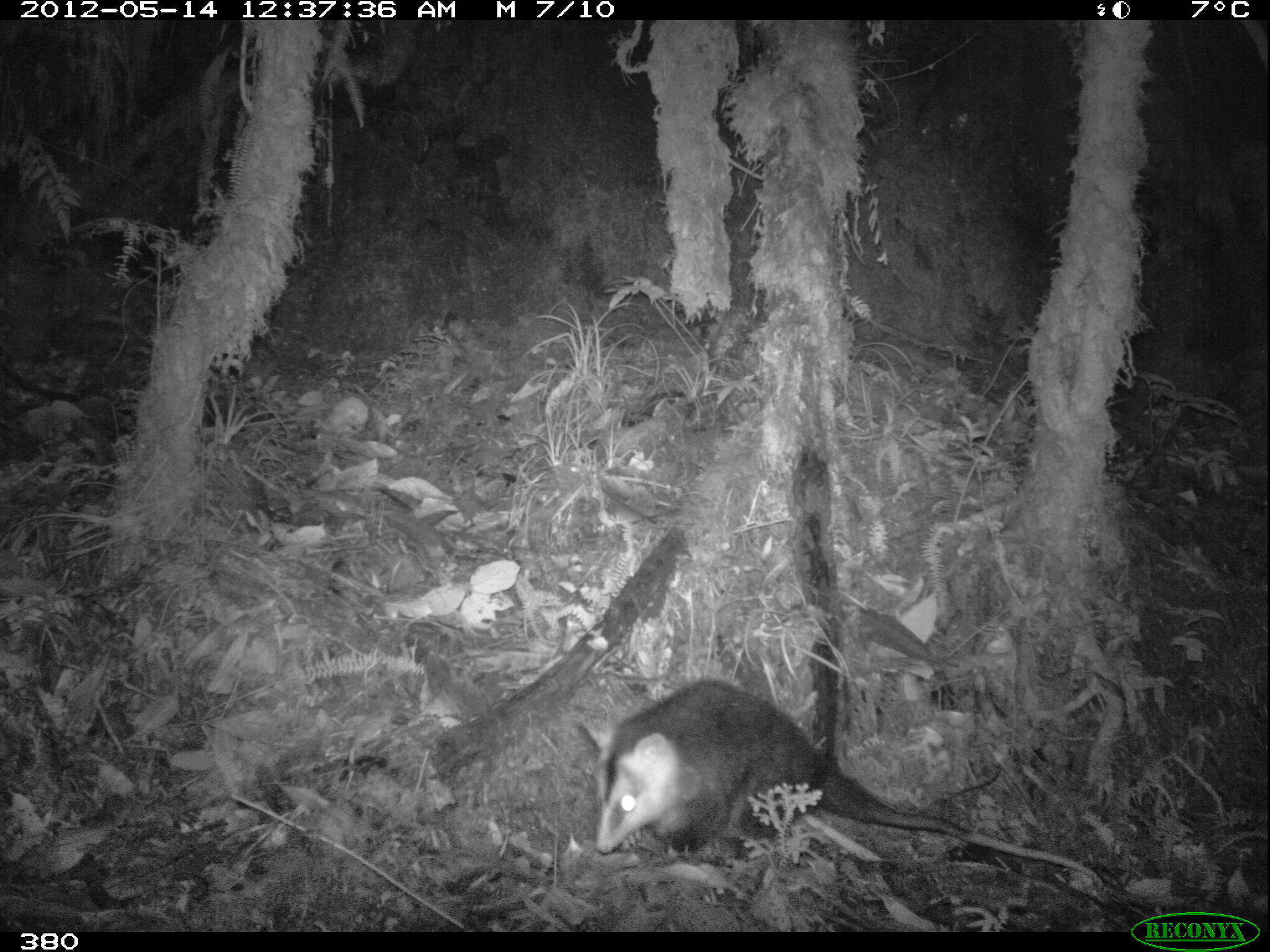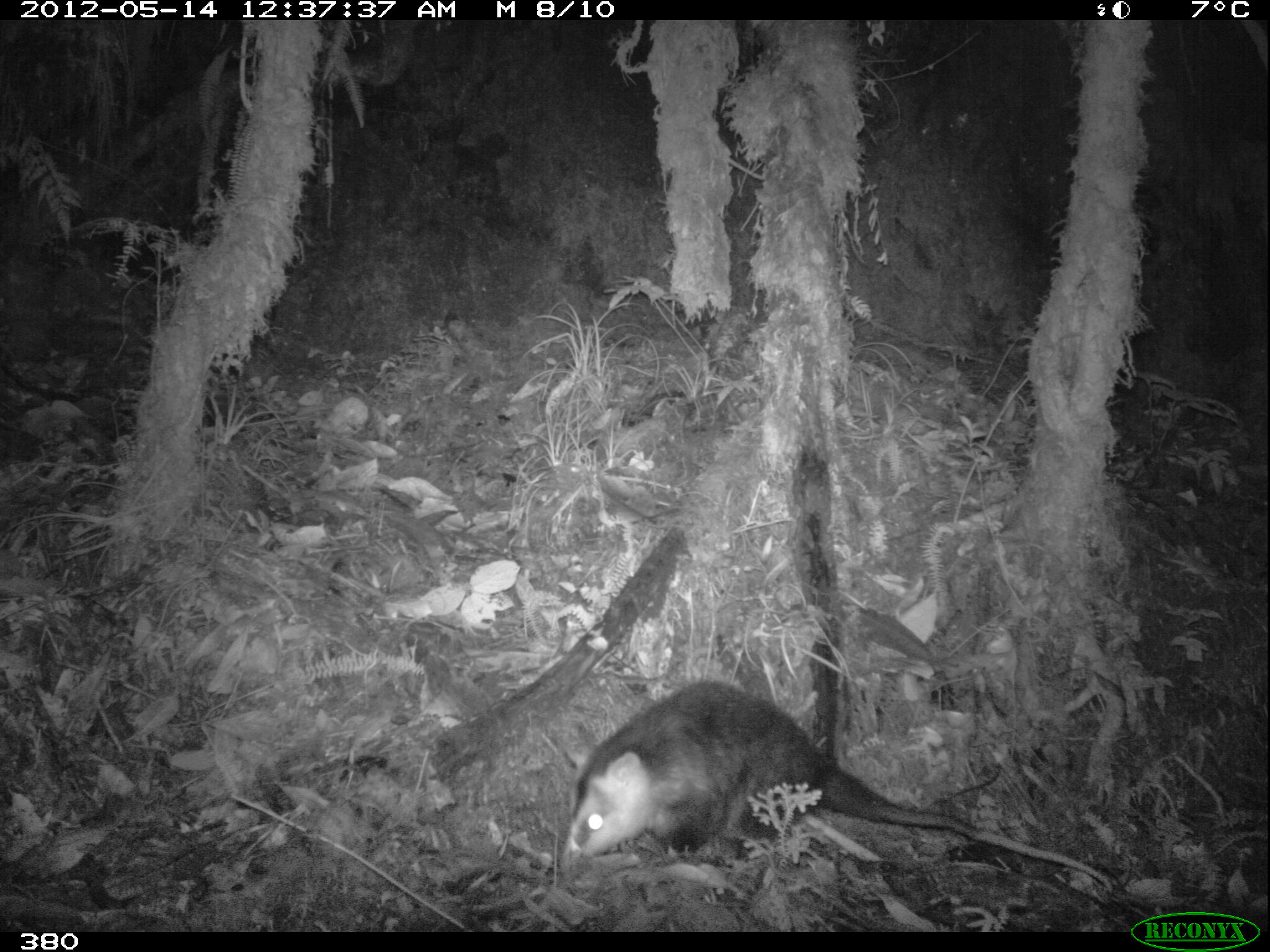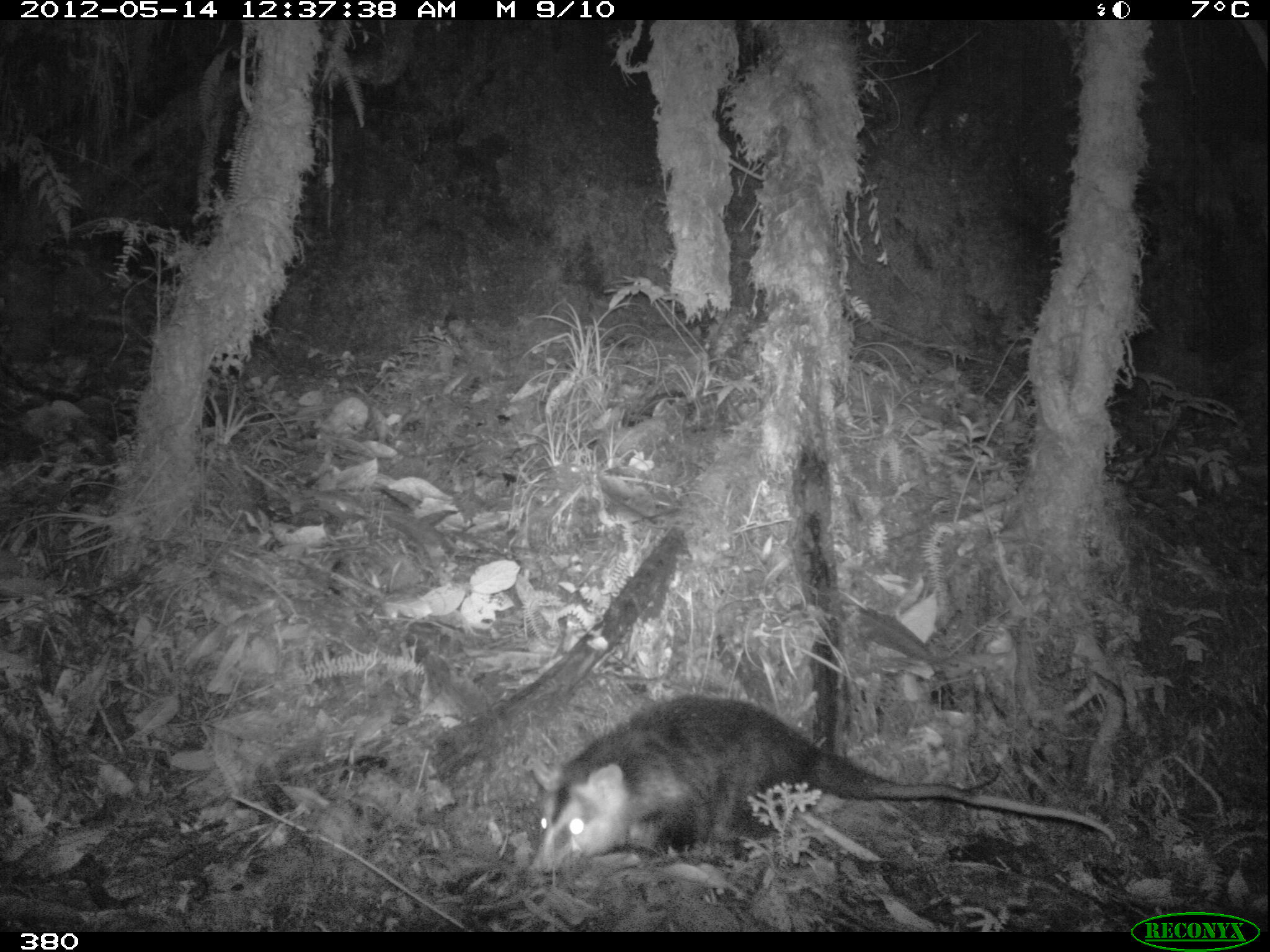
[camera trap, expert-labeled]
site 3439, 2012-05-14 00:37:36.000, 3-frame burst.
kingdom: Animalia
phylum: Chordata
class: Mammalia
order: Didelphimorphia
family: Didelphidae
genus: Didelphis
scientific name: Didelphis pernigra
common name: andean white-eared opossum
Didelphis pernigra (andean white-eared opossum).